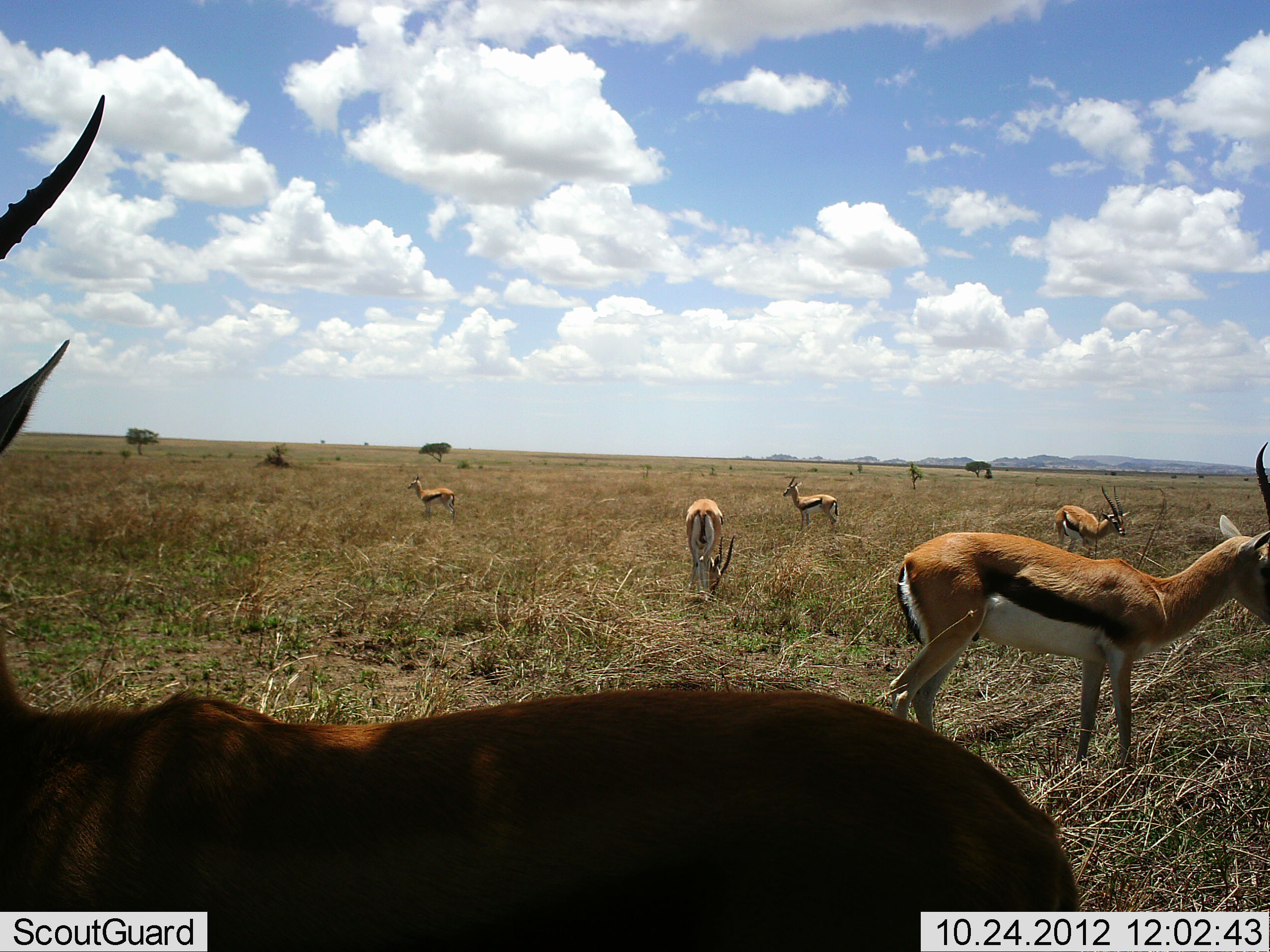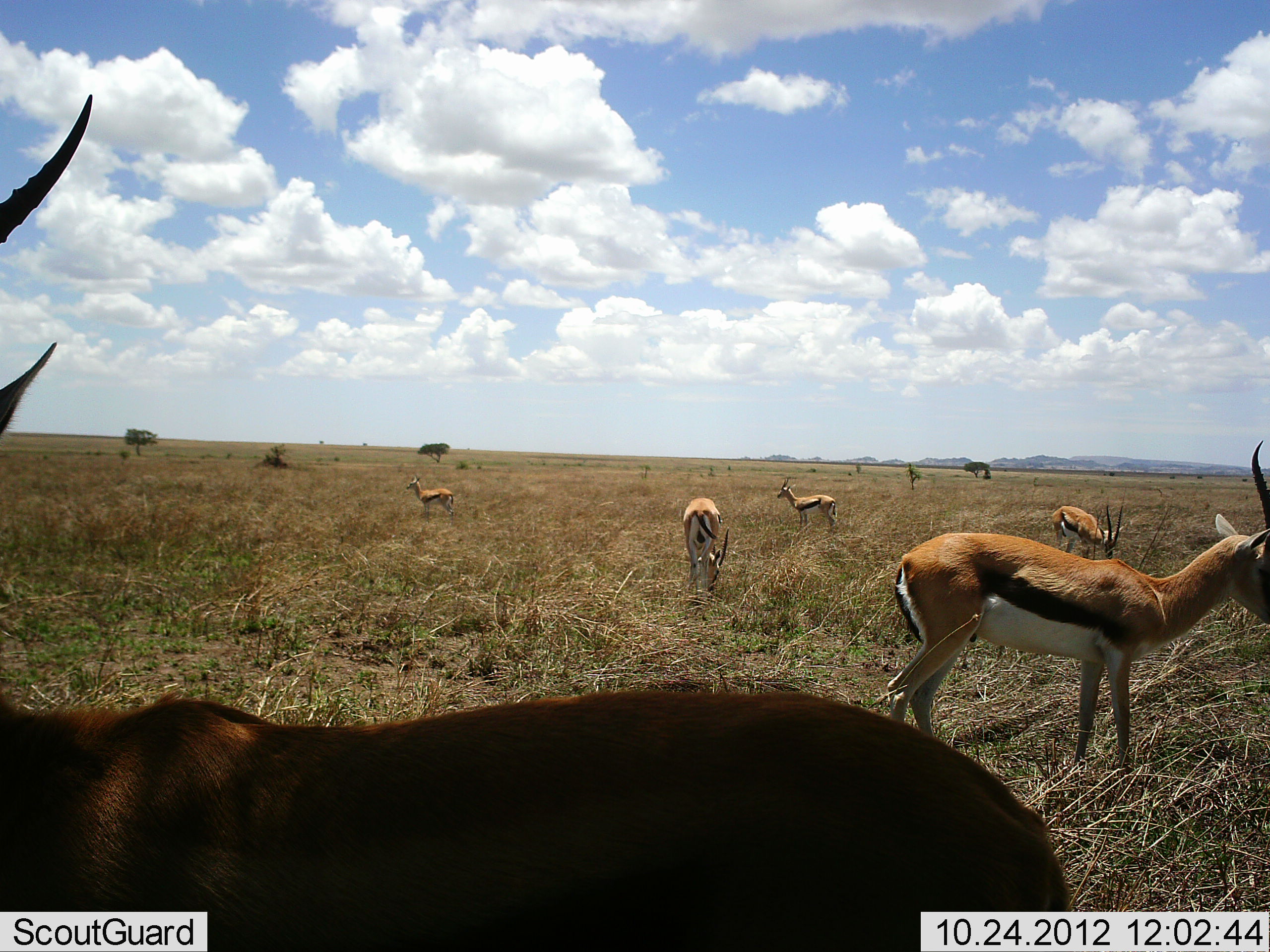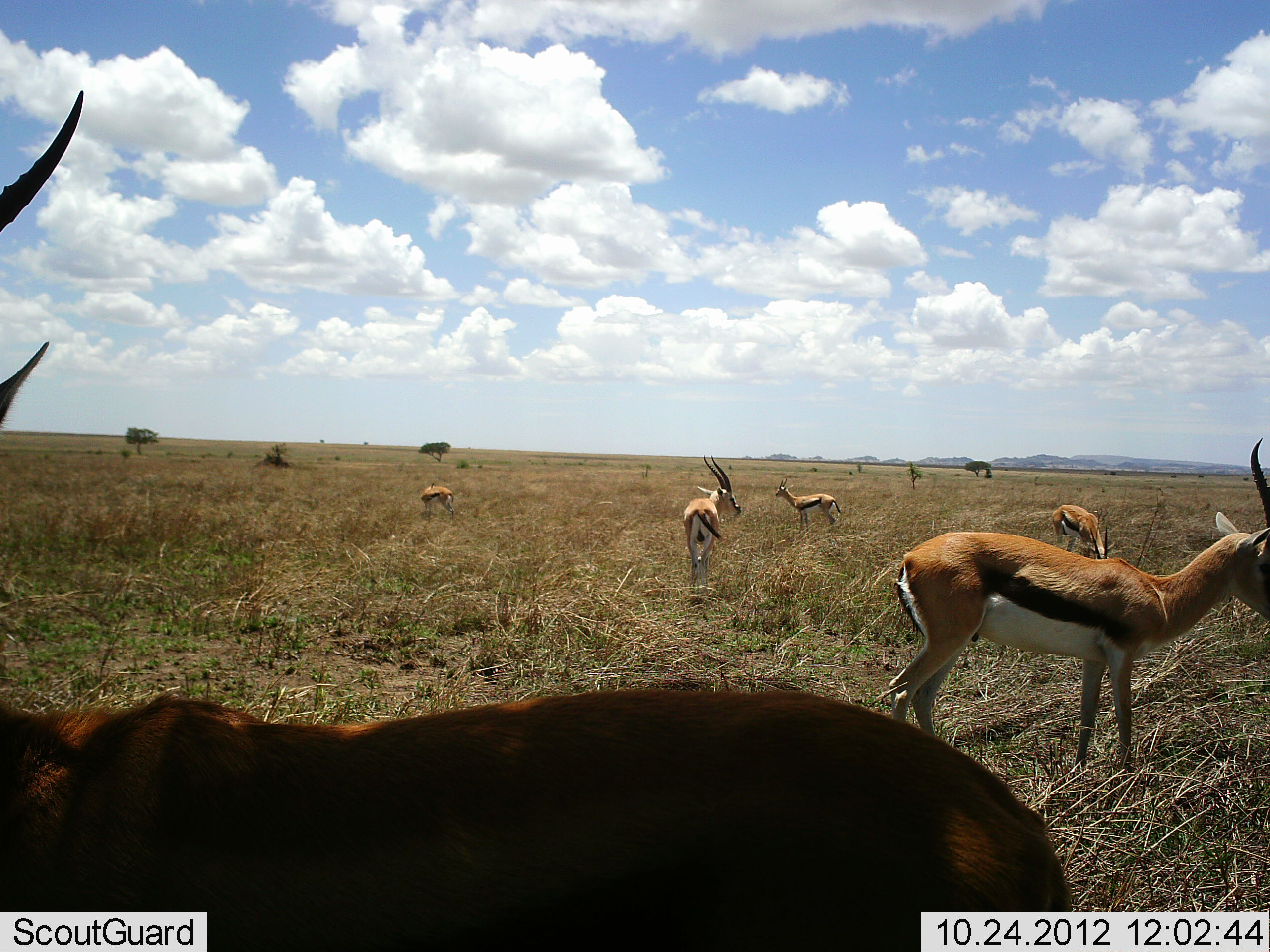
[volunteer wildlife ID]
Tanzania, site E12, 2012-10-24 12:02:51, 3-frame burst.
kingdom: Animalia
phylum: Chordata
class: Mammalia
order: Artiodactyla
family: Bovidae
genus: Eudorcas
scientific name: Eudorcas thomsonii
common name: thomson's gazelle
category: gazellethomsons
Gazellethomsons (thomson's gazelle) (Eudorcas thomsonii), count 6. Behavior (volunteer vote fractions): standing 90%, resting 10%, moving 20%, interacting 0%. Young present (vote fraction): 0%. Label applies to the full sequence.